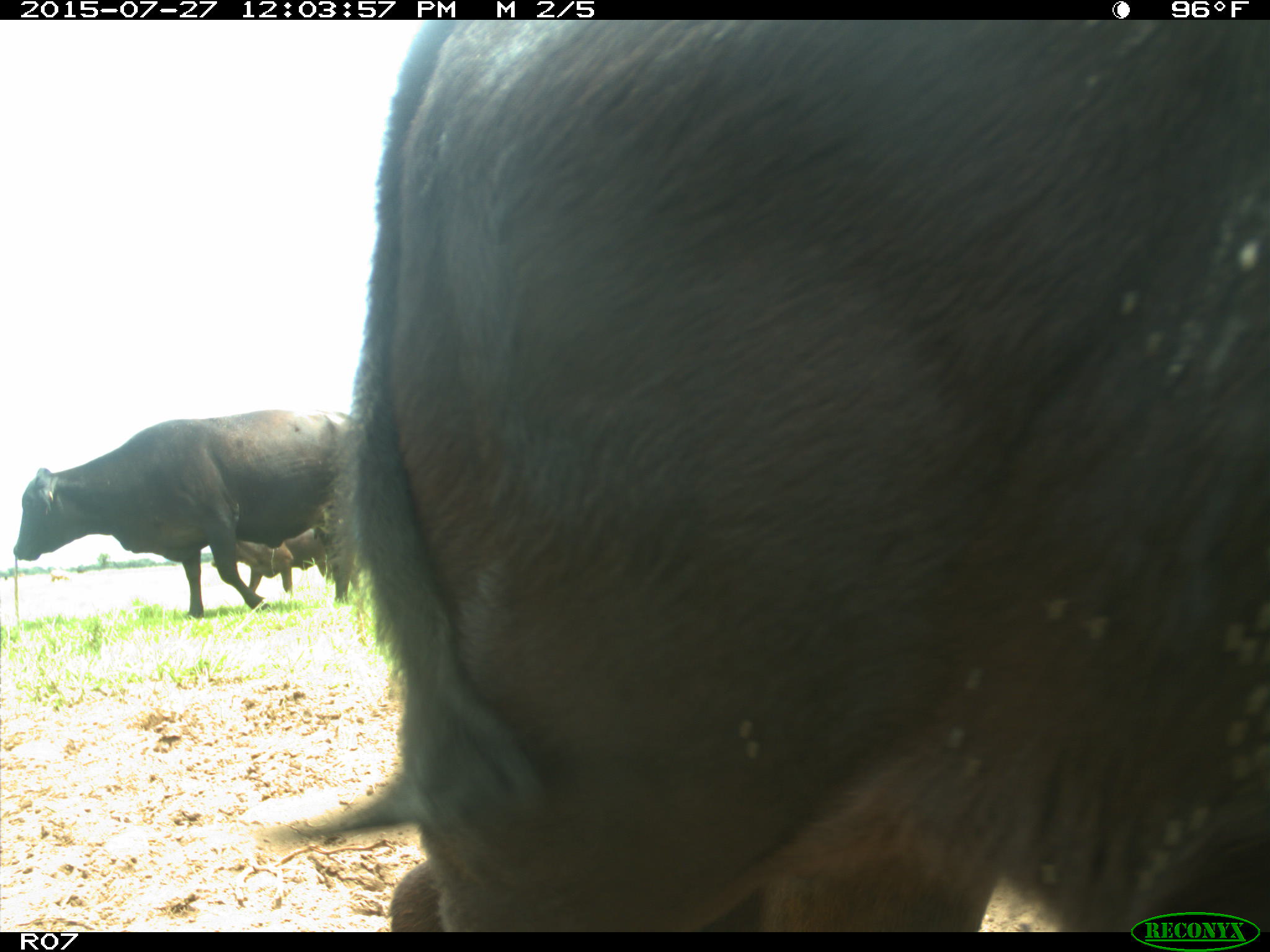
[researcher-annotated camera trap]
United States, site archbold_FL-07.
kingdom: Animalia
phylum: Chordata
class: Mammalia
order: Artiodactyla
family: Bovidae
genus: Bos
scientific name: Bos taurus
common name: domestic cow